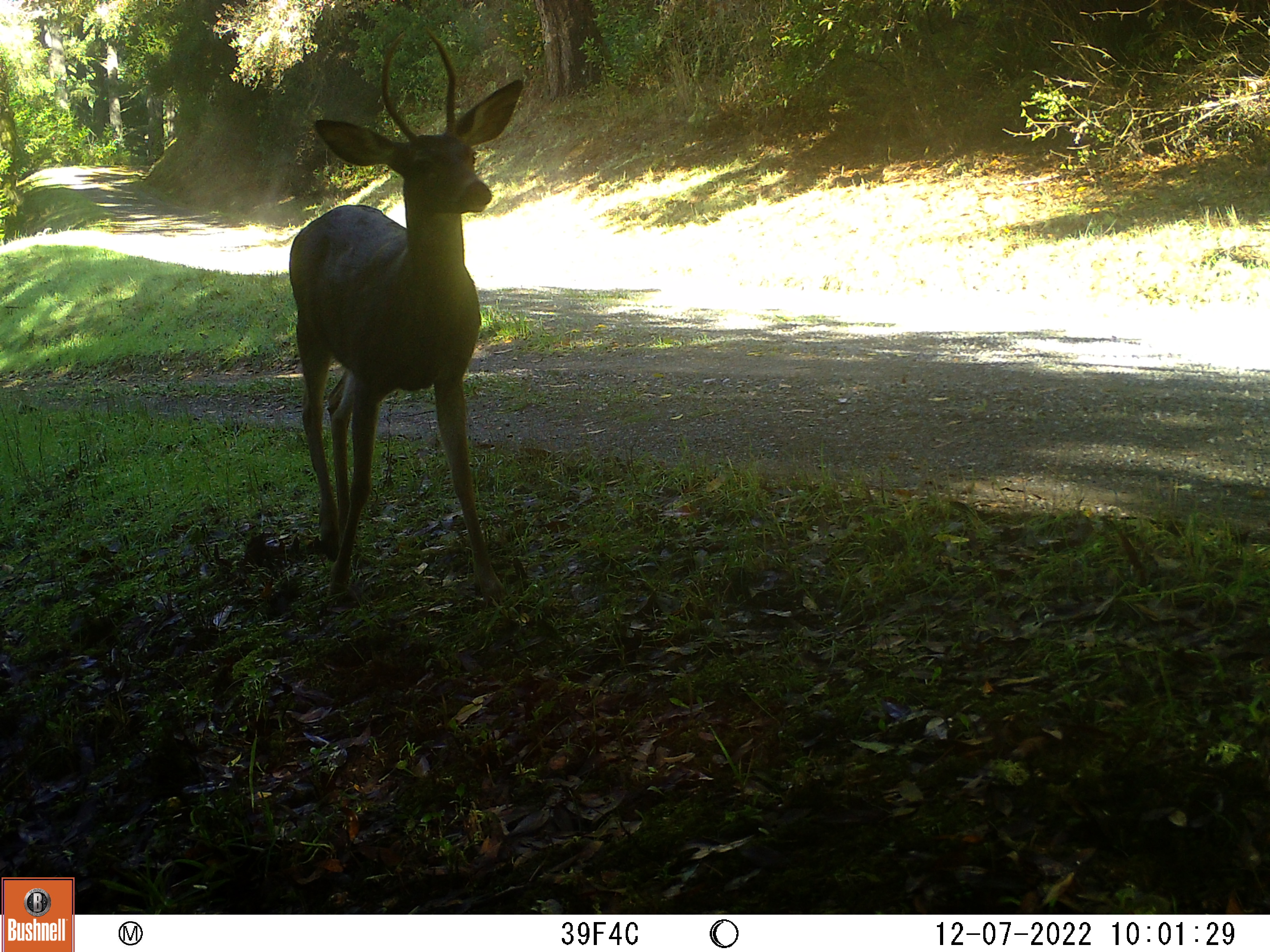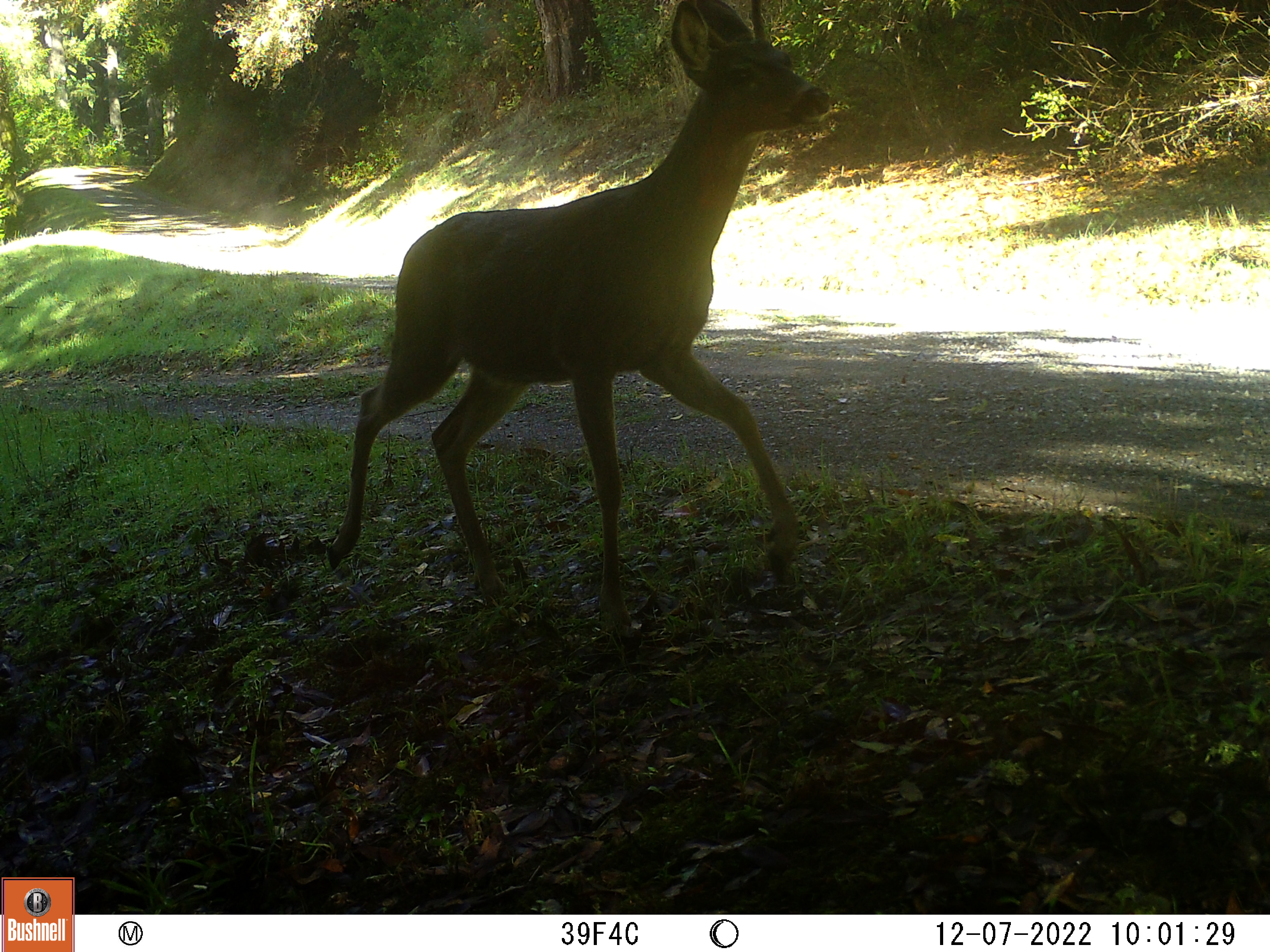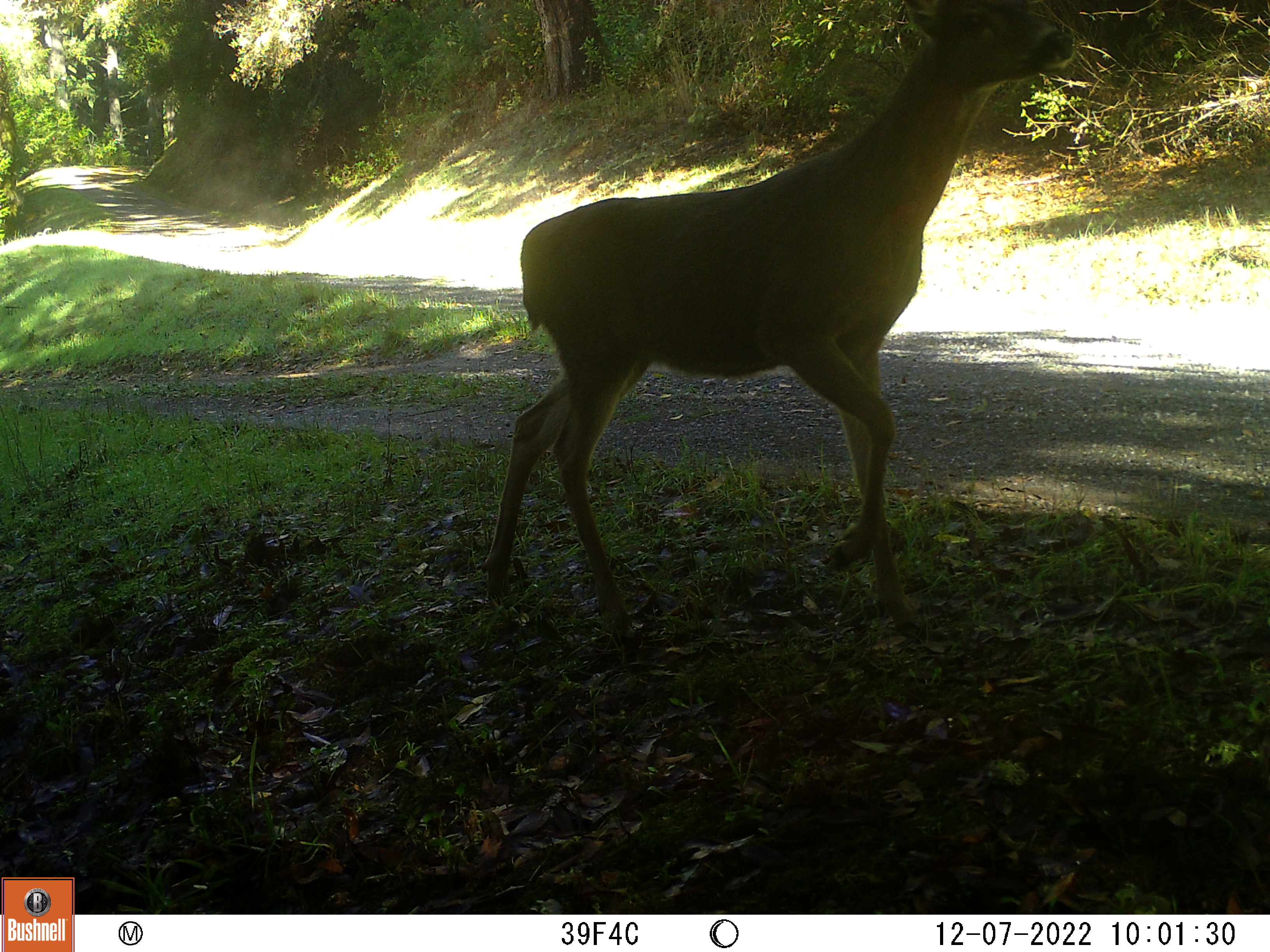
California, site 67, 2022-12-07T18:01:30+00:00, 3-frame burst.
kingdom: Animalia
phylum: Chordata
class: Mammalia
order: Artiodactyla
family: Cervidae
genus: Odocoileus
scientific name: Odocoileus hemionus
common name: mule deer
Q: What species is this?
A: Mule deer (Odocoileus hemionus).